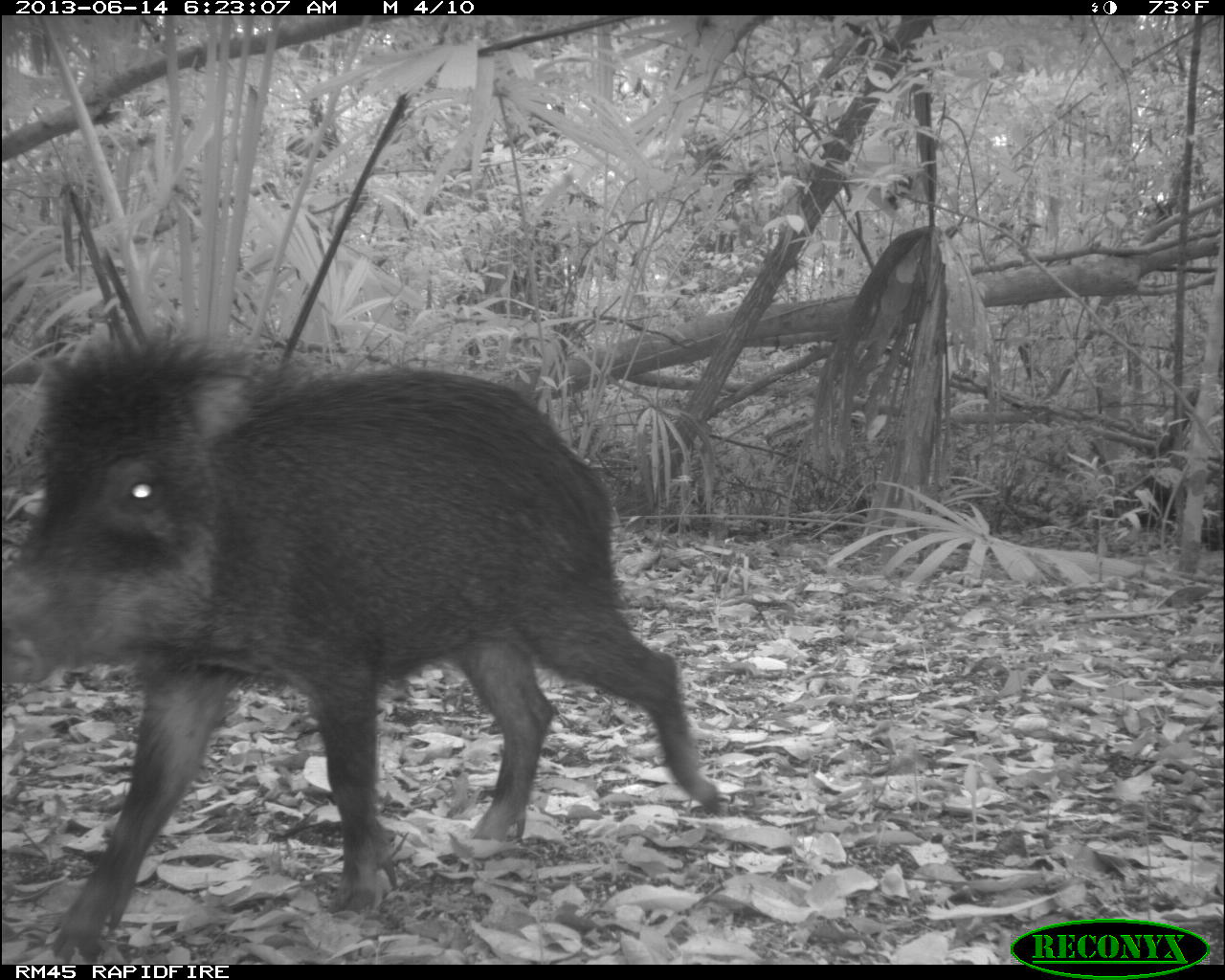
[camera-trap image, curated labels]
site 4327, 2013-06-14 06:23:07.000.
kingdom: Animalia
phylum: Chordata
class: Mammalia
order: Artiodactyla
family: Tayassuidae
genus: Tayassu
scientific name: Tayassu pecari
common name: white-lipped peccary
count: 10